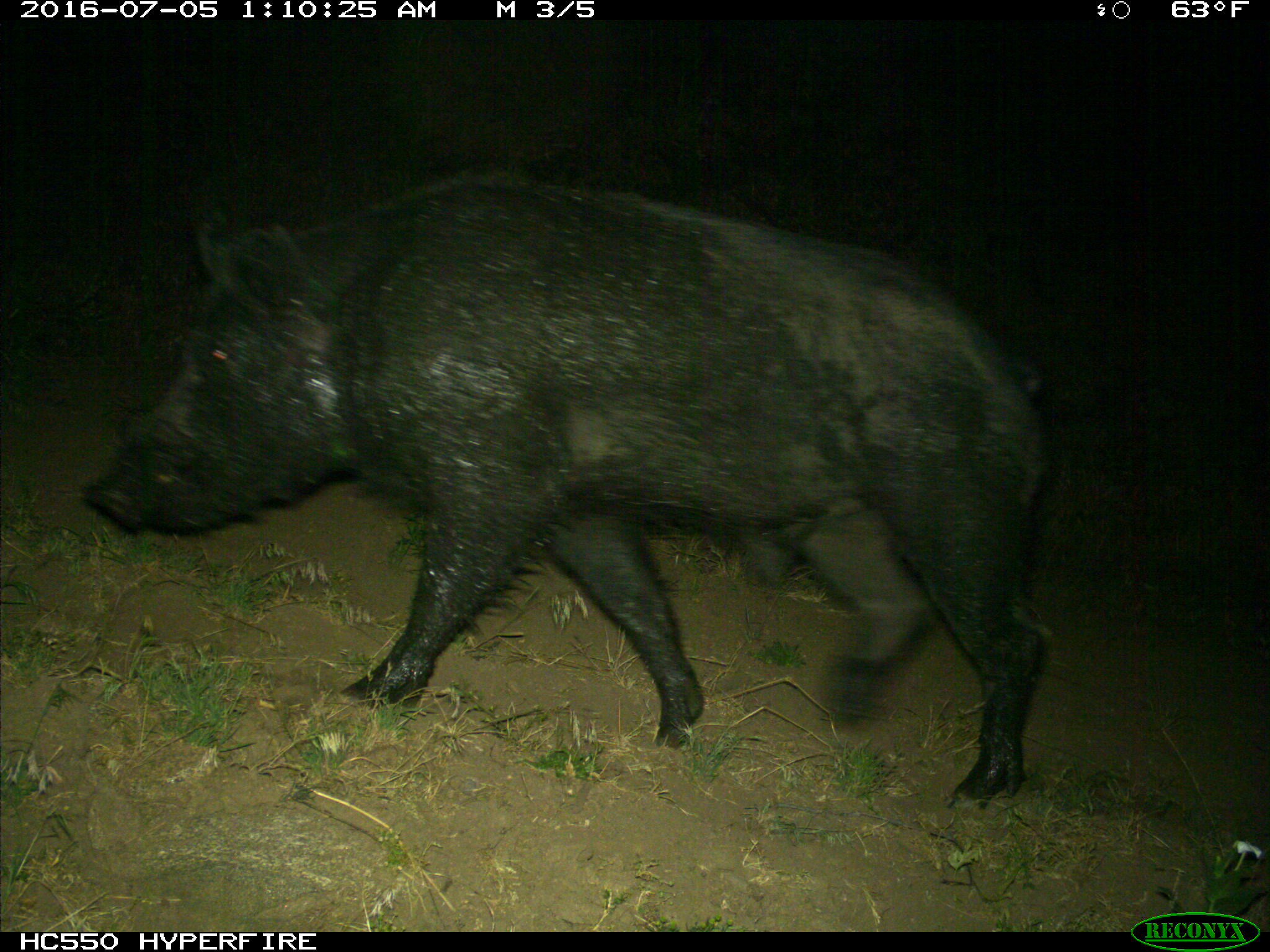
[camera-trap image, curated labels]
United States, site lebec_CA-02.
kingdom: Animalia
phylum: Chordata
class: Mammalia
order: Artiodactyla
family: Suidae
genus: Sus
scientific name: Sus scrofa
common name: wild boar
Sus scrofa (wild boar).